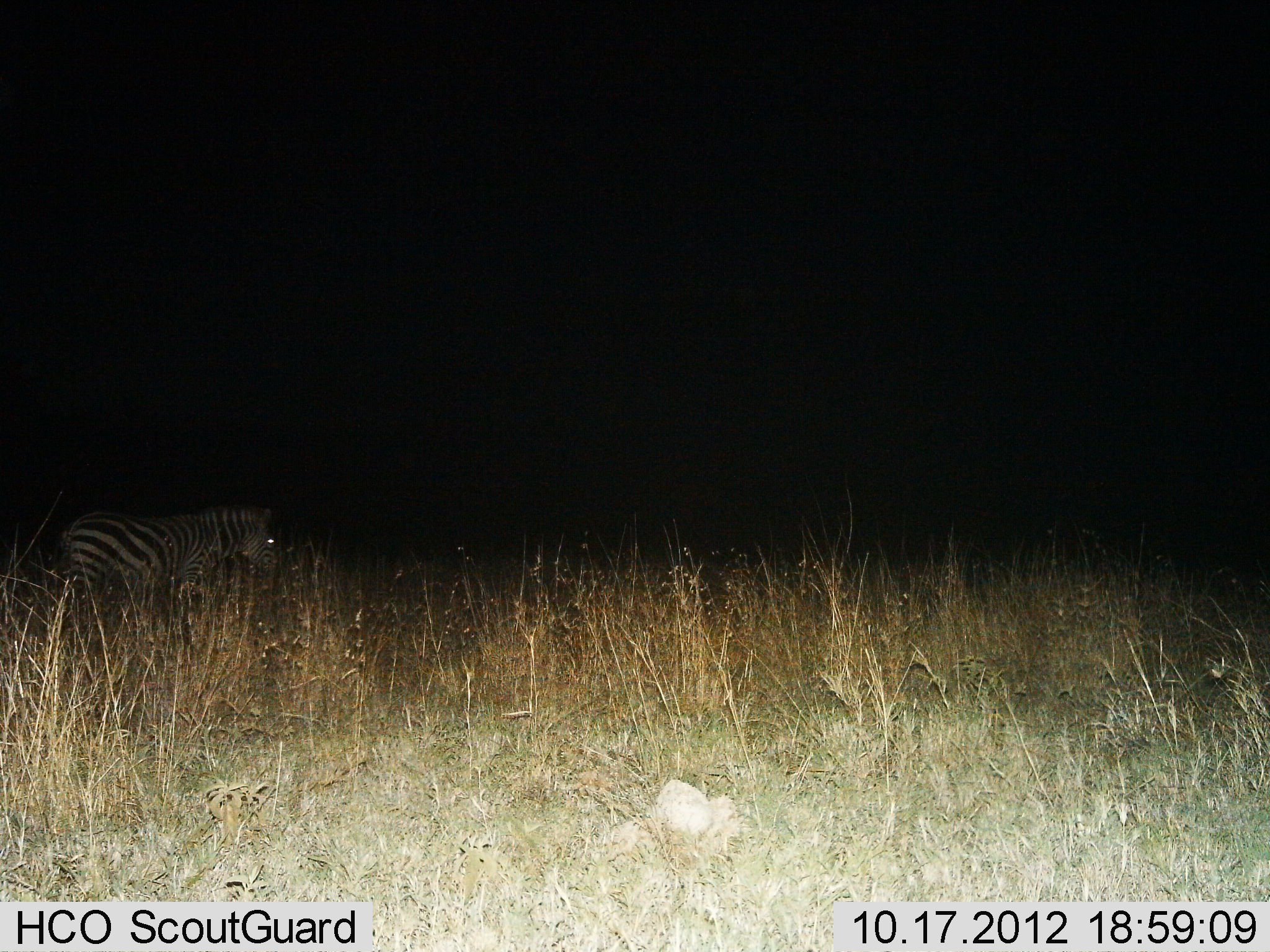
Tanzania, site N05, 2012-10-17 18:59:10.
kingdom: Animalia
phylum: Chordata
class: Mammalia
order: Perissodactyla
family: Equidae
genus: Equus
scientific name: Equus quagga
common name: plains zebra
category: zebra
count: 1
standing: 70%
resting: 0%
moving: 20%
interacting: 0%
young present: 0%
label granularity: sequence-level